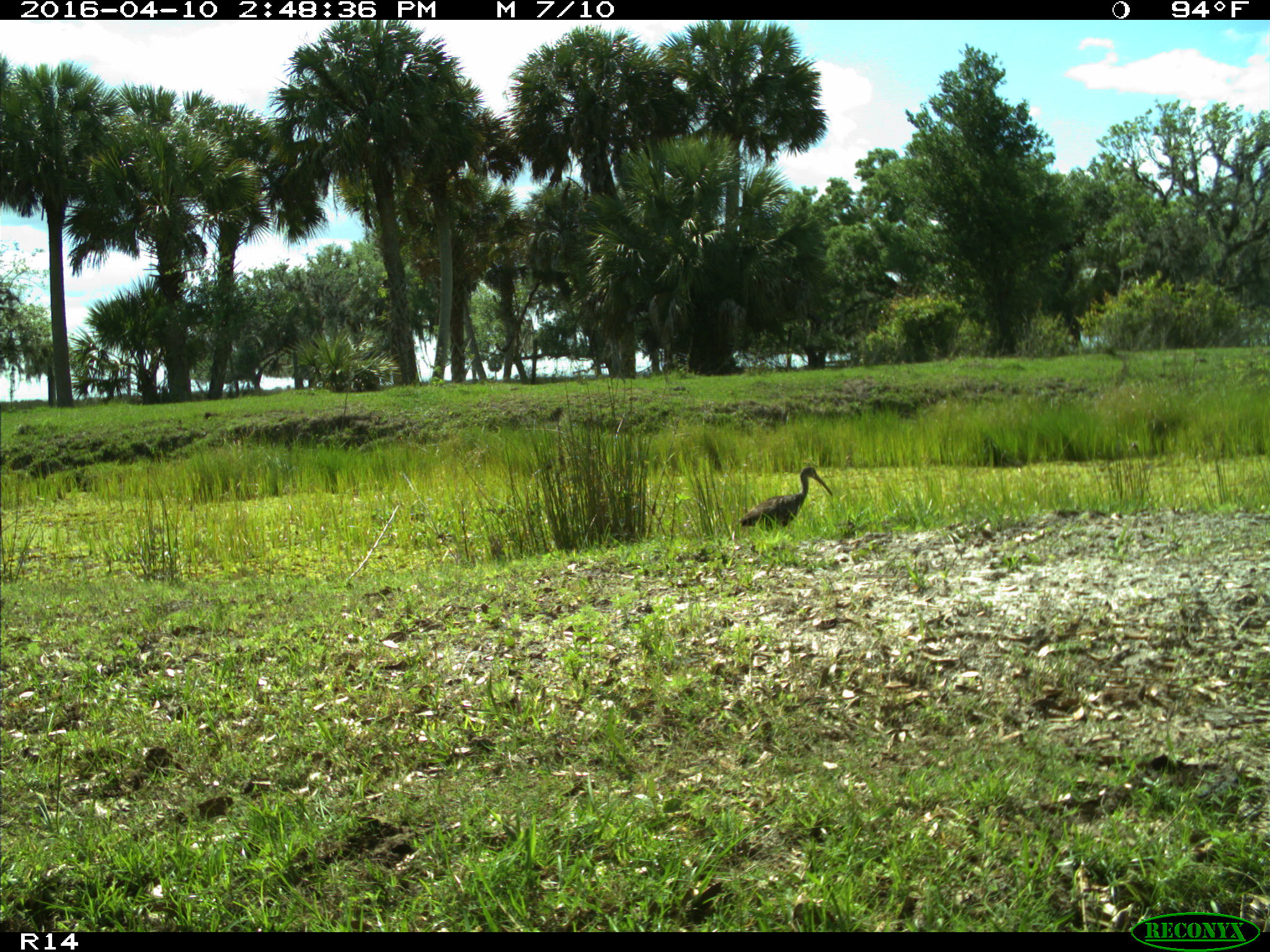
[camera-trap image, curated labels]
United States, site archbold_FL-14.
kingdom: Animalia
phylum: Chordata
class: Aves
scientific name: Aves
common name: birds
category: unidentified bird